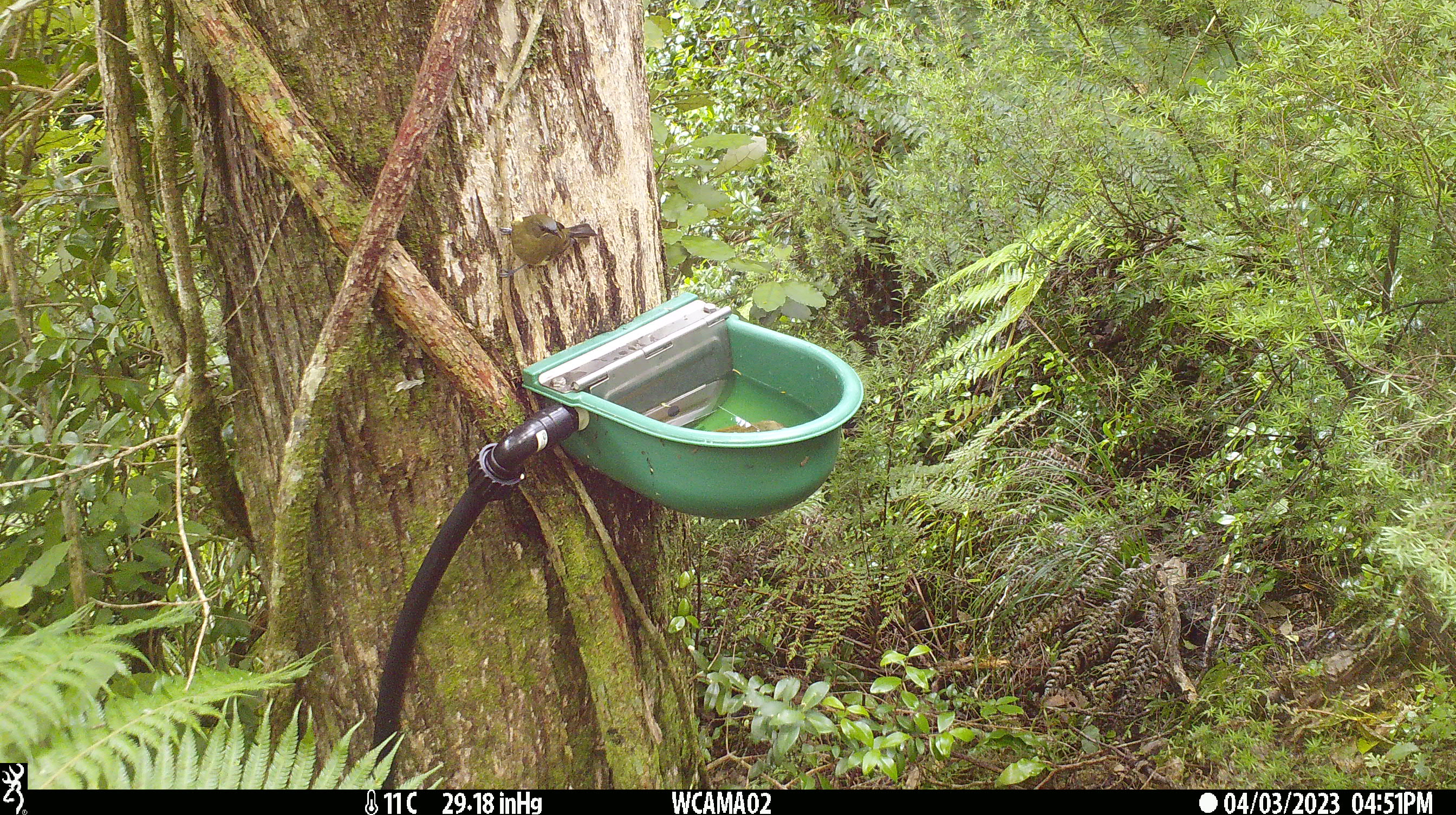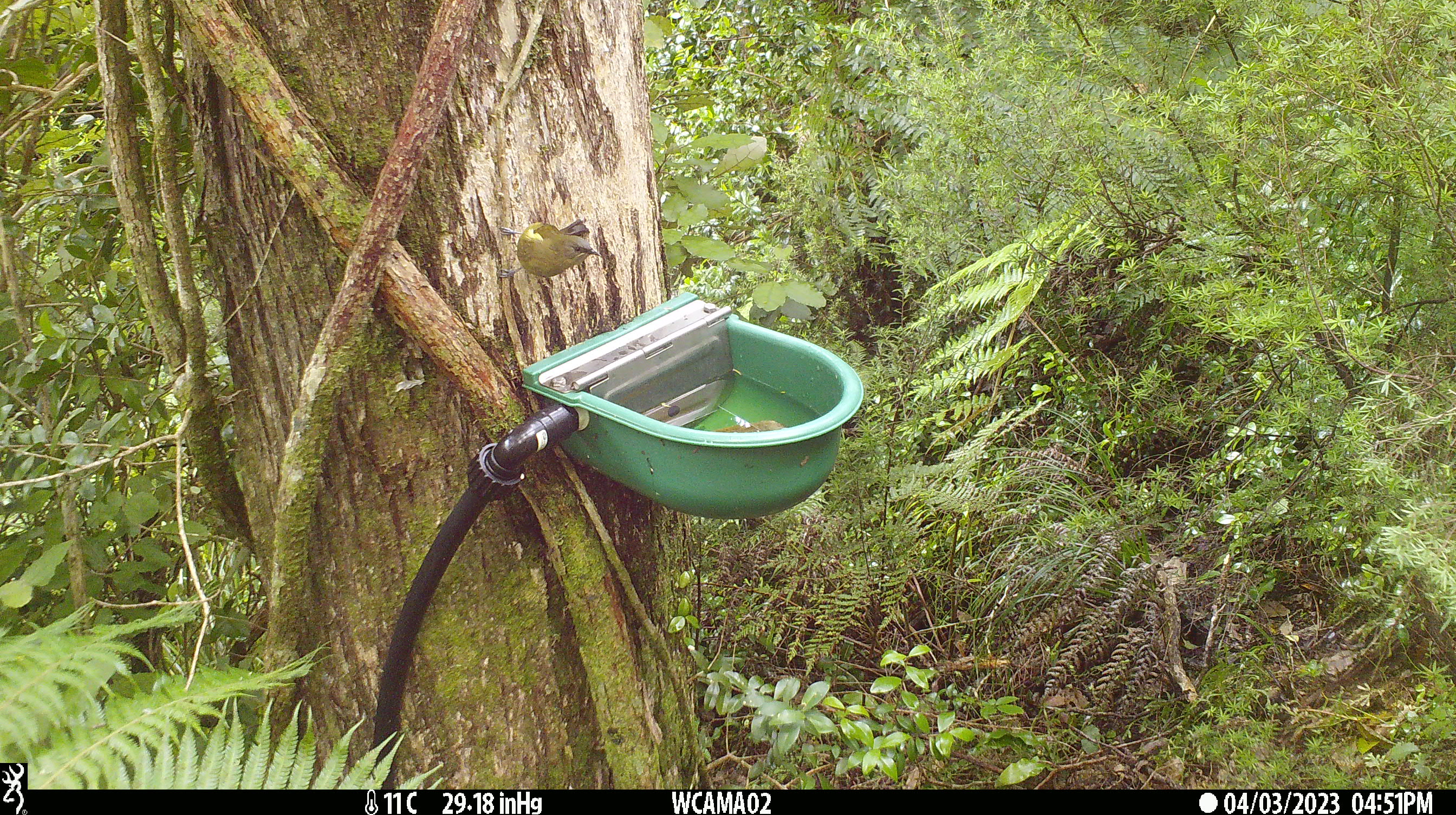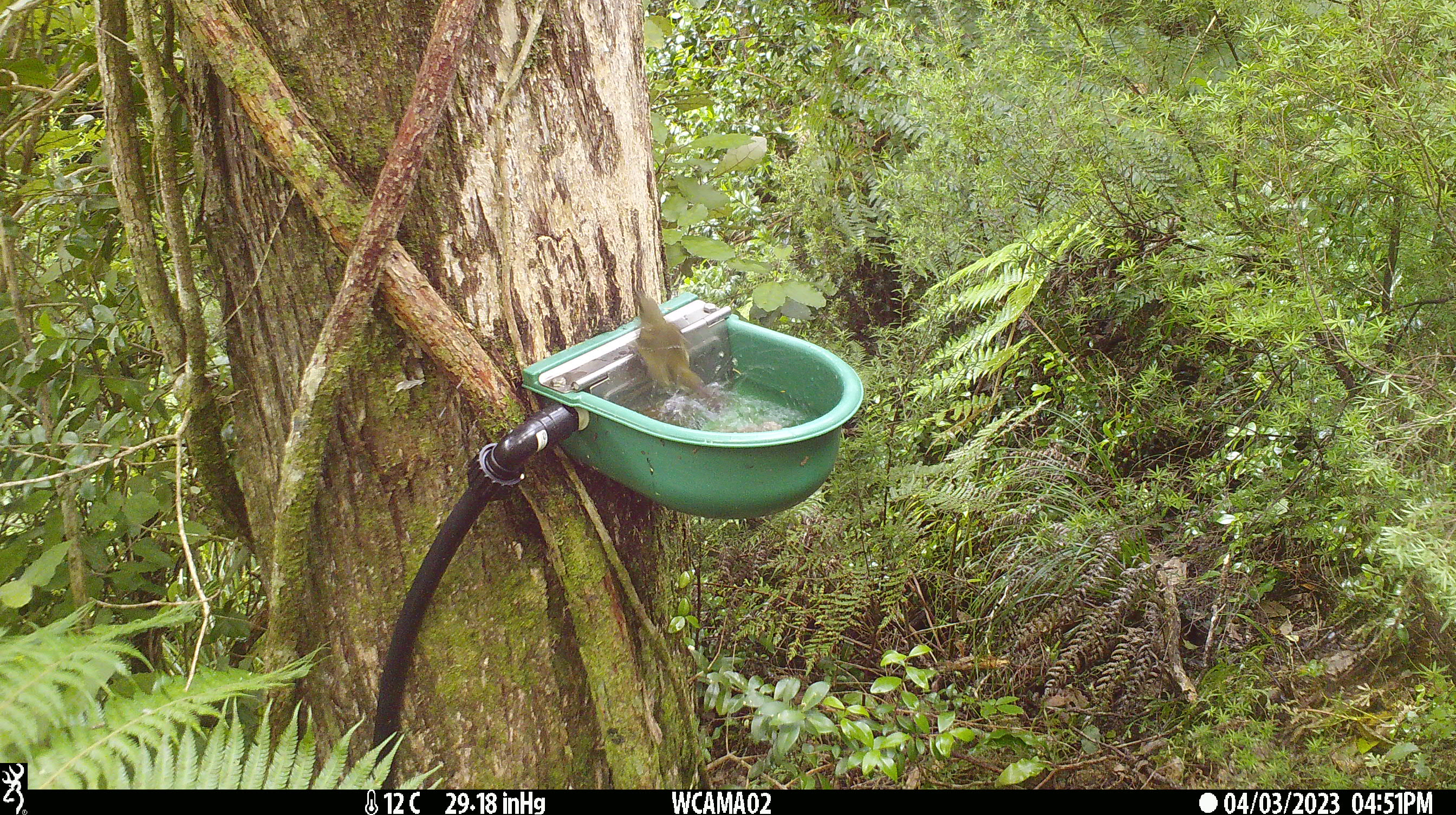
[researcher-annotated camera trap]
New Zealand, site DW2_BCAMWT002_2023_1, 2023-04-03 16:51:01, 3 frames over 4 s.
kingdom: Animalia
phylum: Chordata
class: Aves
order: Passeriformes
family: Meliphagidae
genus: Anthornis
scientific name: Anthornis melanura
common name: new zealand bellbird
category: bellbird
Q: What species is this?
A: Bellbird (new zealand bellbird) (Anthornis melanura).